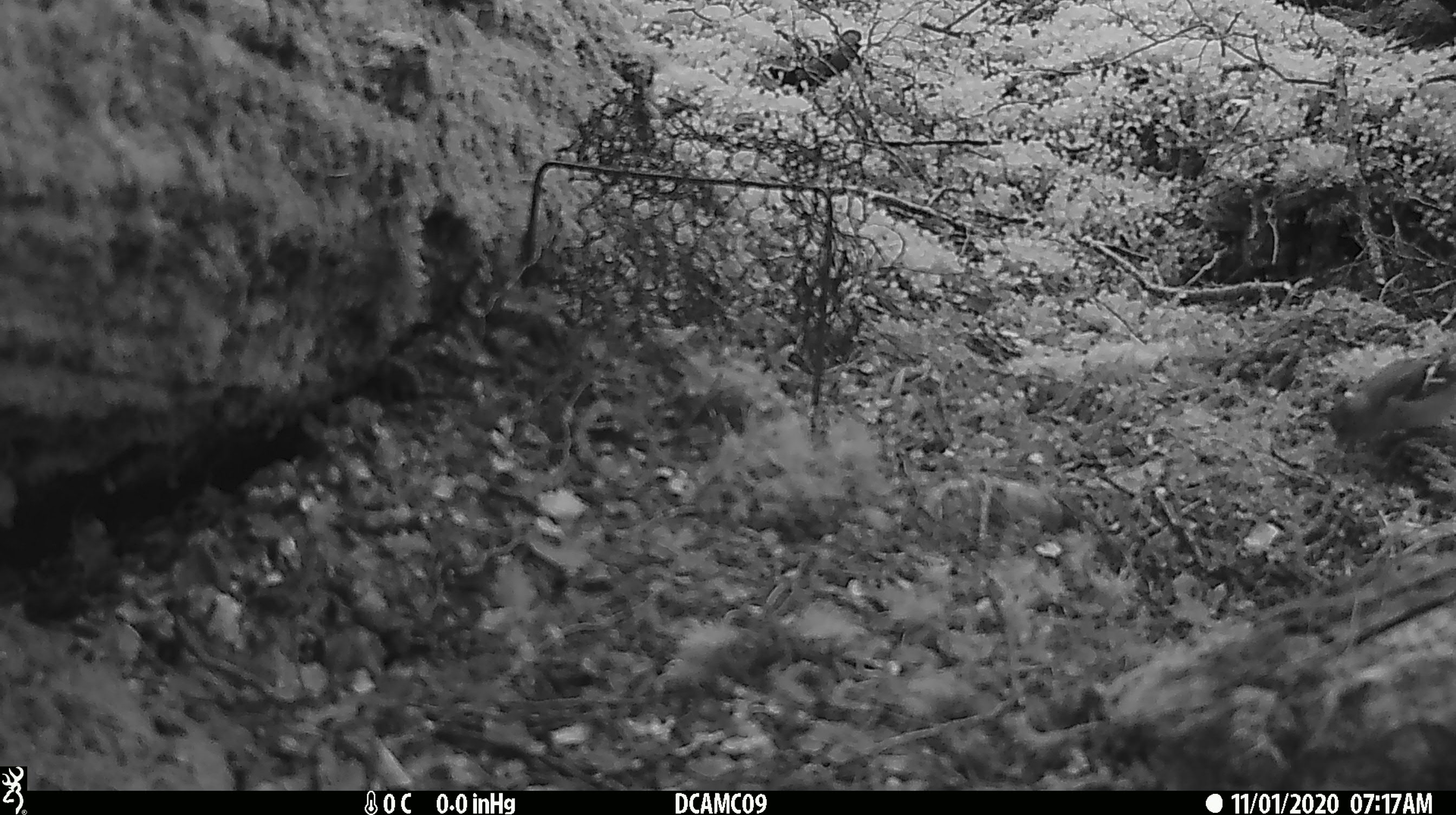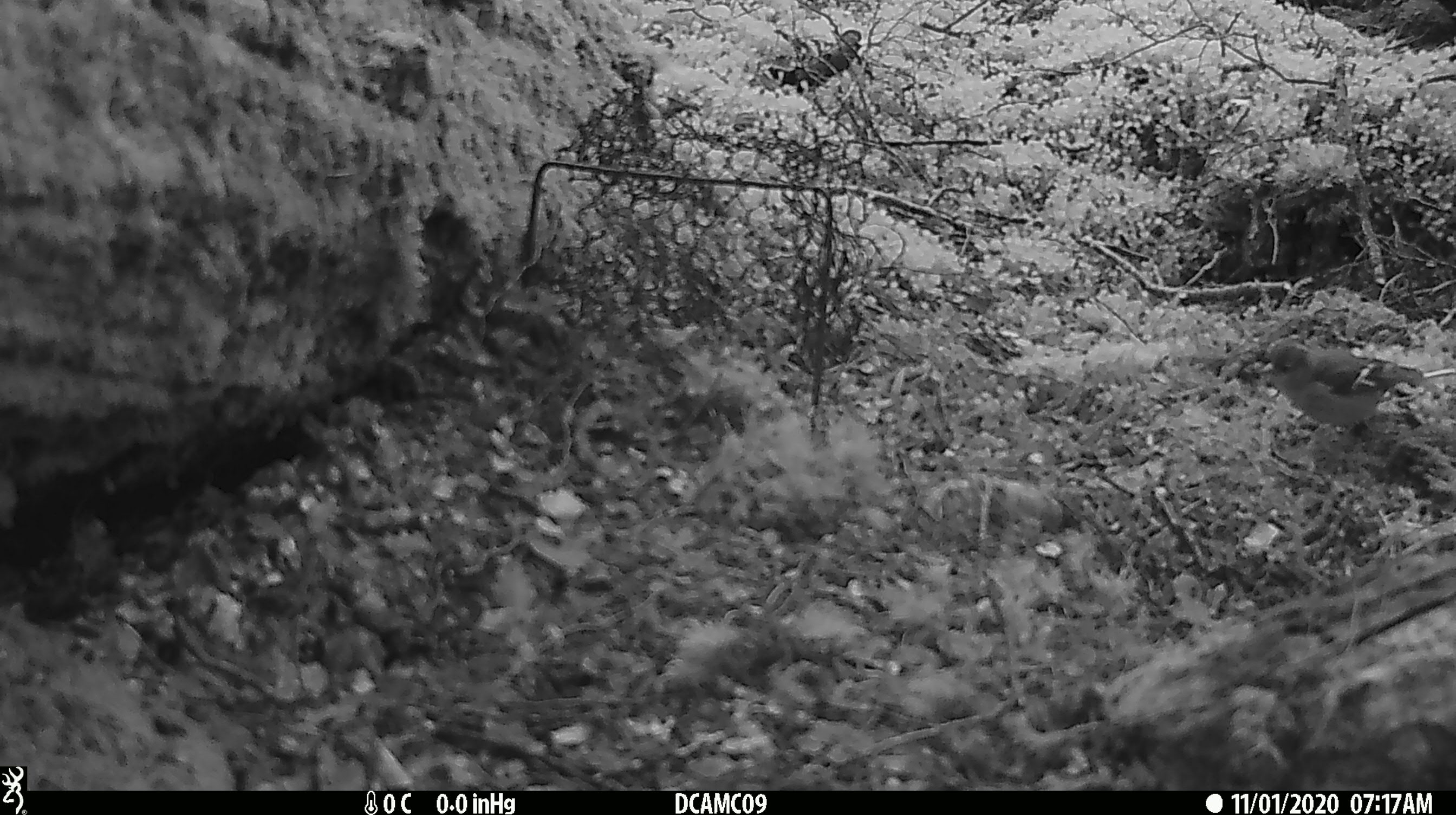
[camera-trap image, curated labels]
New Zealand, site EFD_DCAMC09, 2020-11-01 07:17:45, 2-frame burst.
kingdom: Animalia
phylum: Chordata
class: Aves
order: Passeriformes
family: Fringillidae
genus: Fringilla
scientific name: Fringilla coelebs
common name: common chaffinch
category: chaffinch